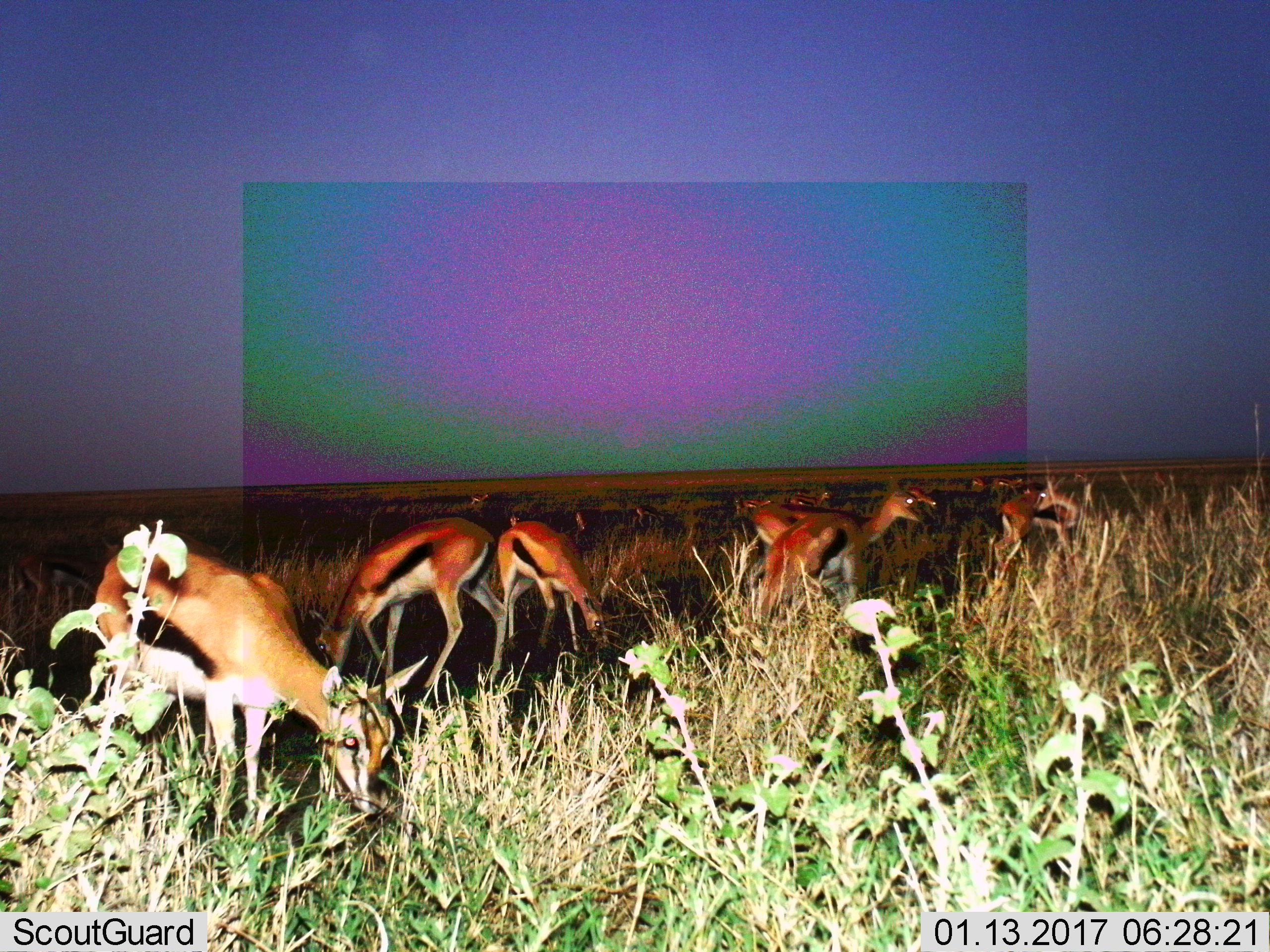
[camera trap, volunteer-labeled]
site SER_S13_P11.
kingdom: Animalia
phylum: Chordata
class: Mammalia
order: Artiodactyla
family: Bovidae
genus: Eudorcas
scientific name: Eudorcas thomsonii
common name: thomson's gazelle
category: gazellethomsons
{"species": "gazellethomsons (thomson's gazelle) (Eudorcas thomsonii)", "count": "7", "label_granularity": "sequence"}